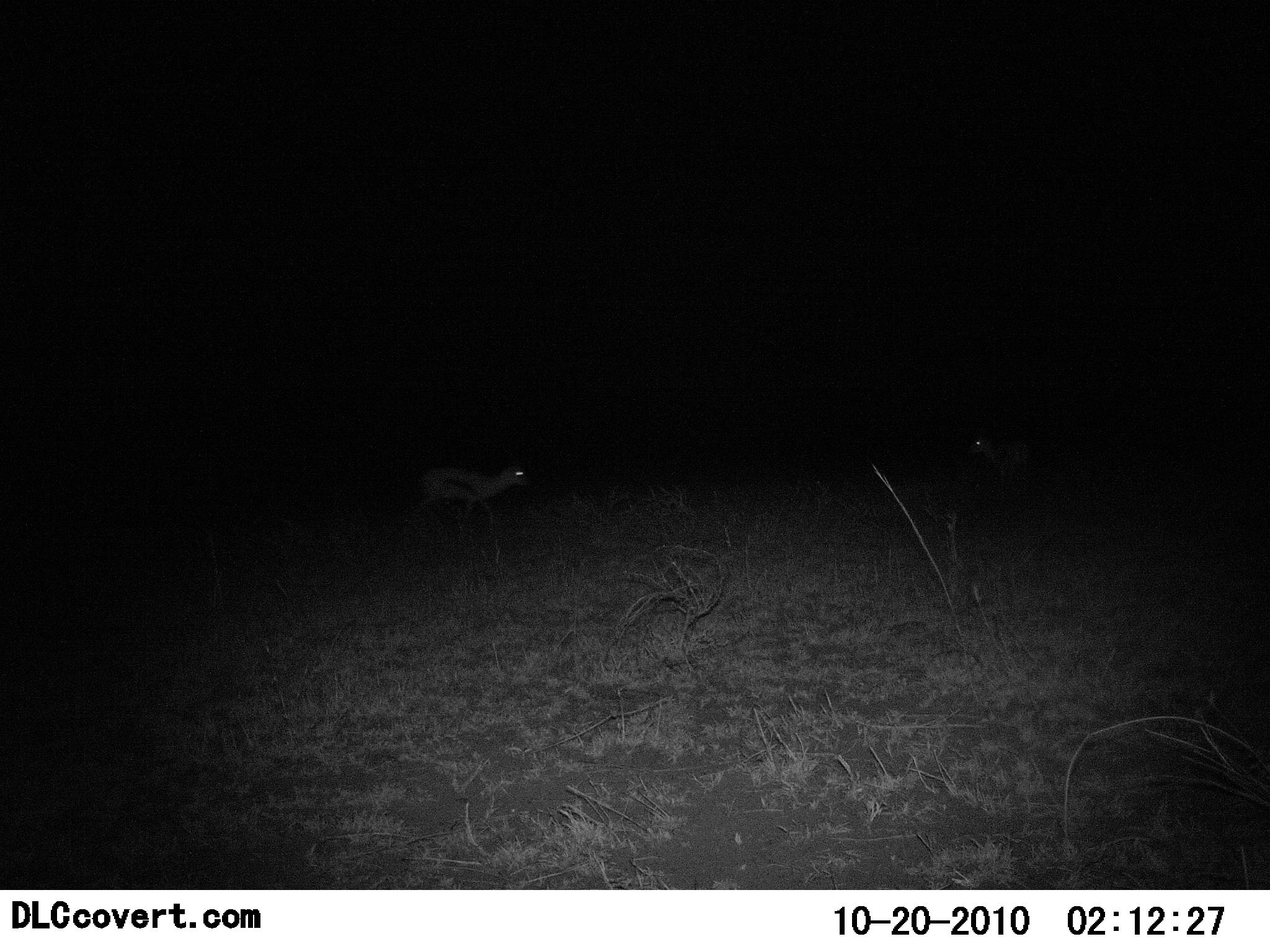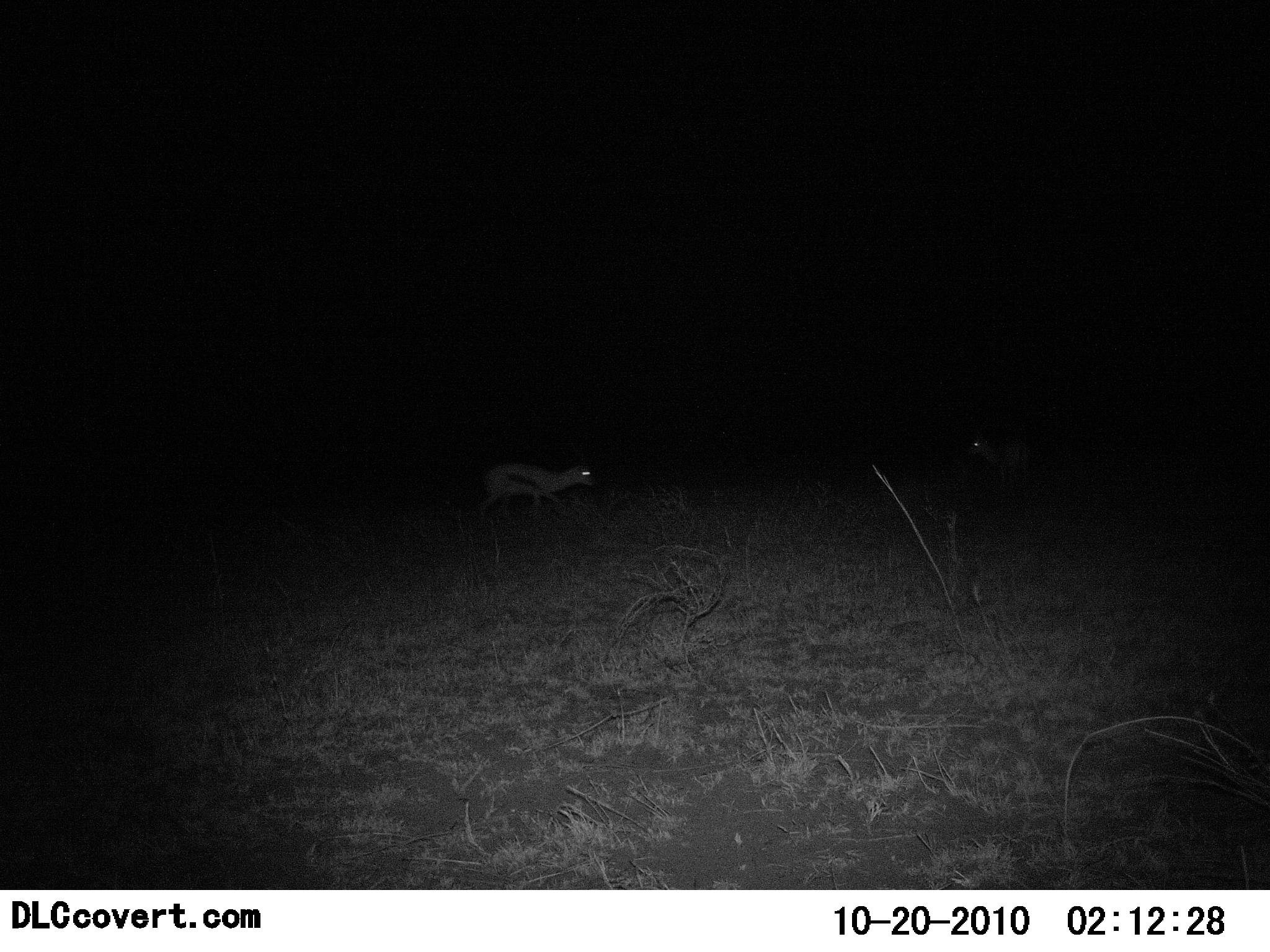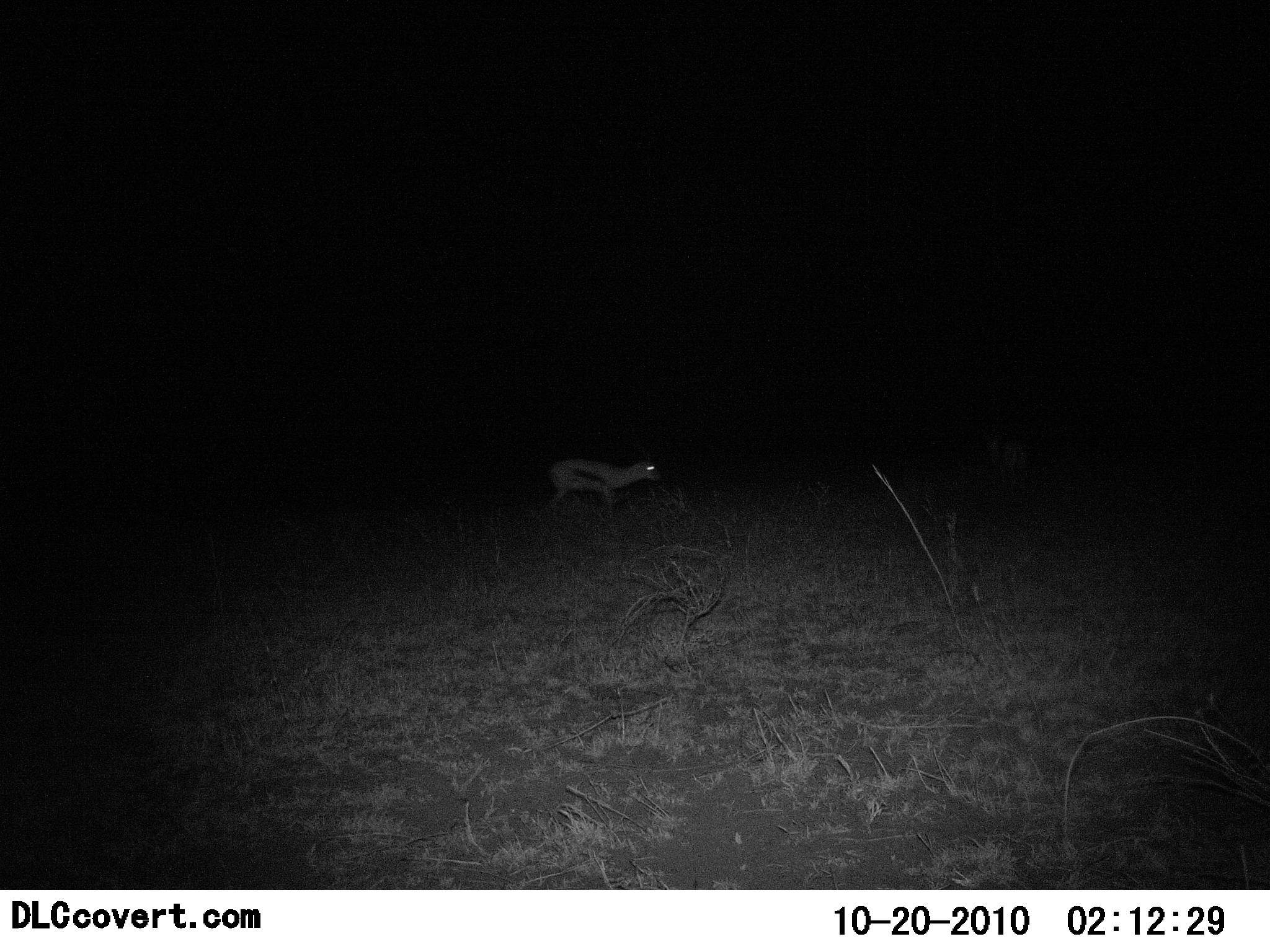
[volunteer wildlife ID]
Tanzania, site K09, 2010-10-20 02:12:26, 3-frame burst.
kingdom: Animalia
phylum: Chordata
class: Mammalia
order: Artiodactyla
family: Bovidae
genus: Eudorcas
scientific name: Eudorcas thomsonii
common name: thomson's gazelle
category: gazellethomsons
Gazellethomsons (thomson's gazelle) (Eudorcas thomsonii), count 2. Behavior (volunteer vote fractions): standing 36%, resting 0%, moving 86%, interacting 0%. Young present (vote fraction): 0%. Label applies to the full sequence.